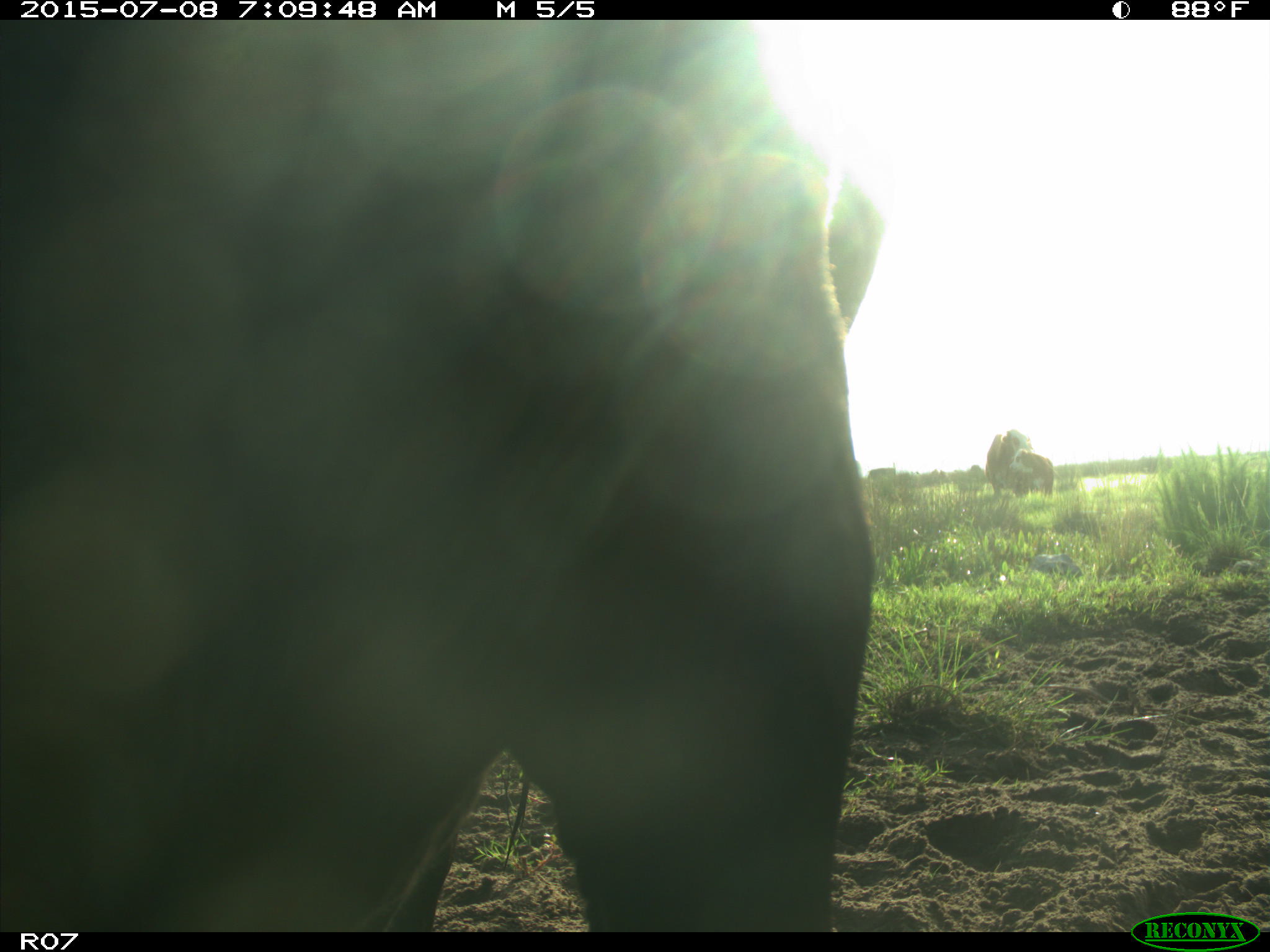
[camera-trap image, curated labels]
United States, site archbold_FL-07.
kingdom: Animalia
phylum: Chordata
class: Mammalia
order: Artiodactyla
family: Bovidae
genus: Bos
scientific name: Bos taurus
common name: domestic cow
Bos taurus (domestic cow).